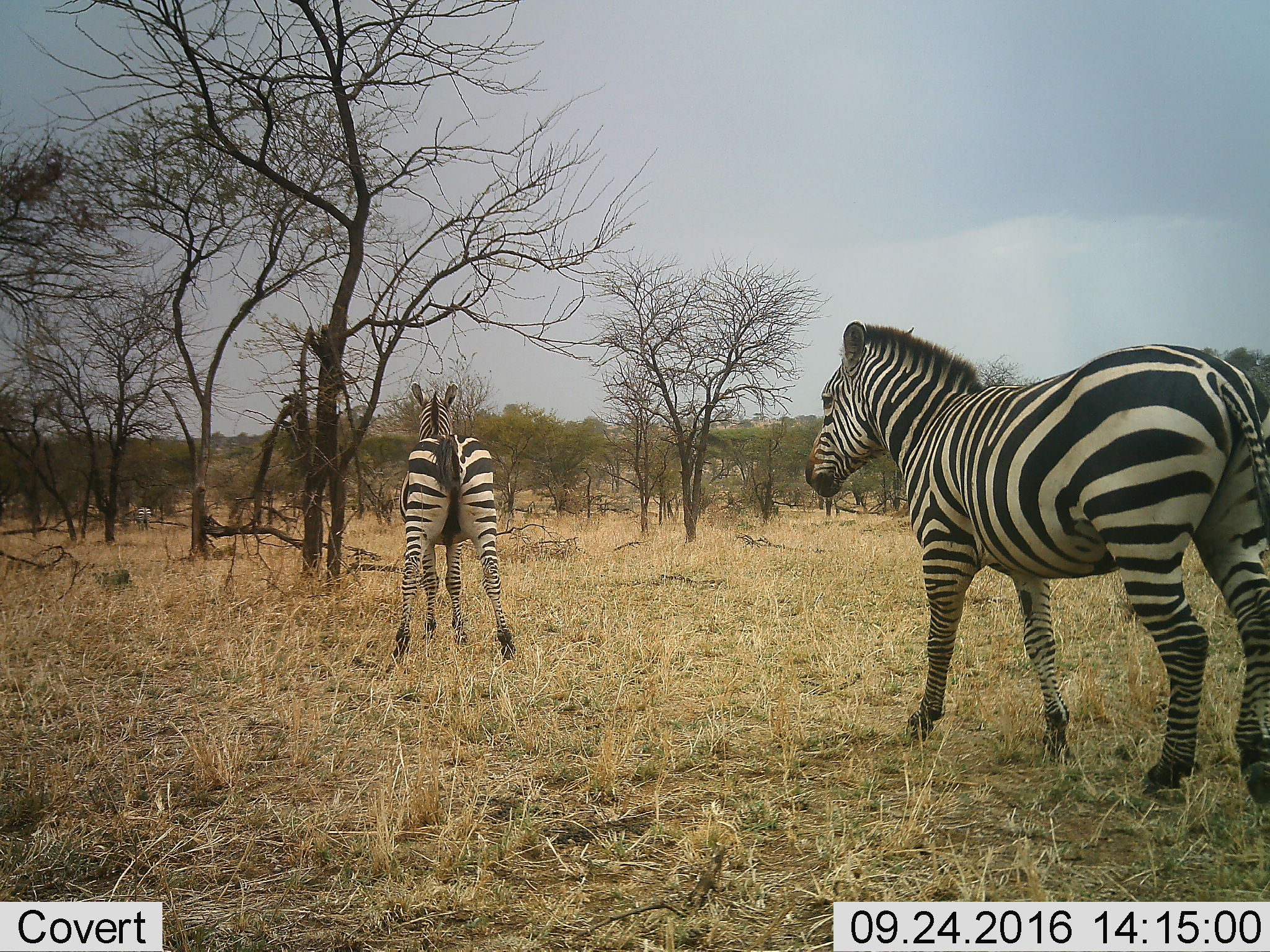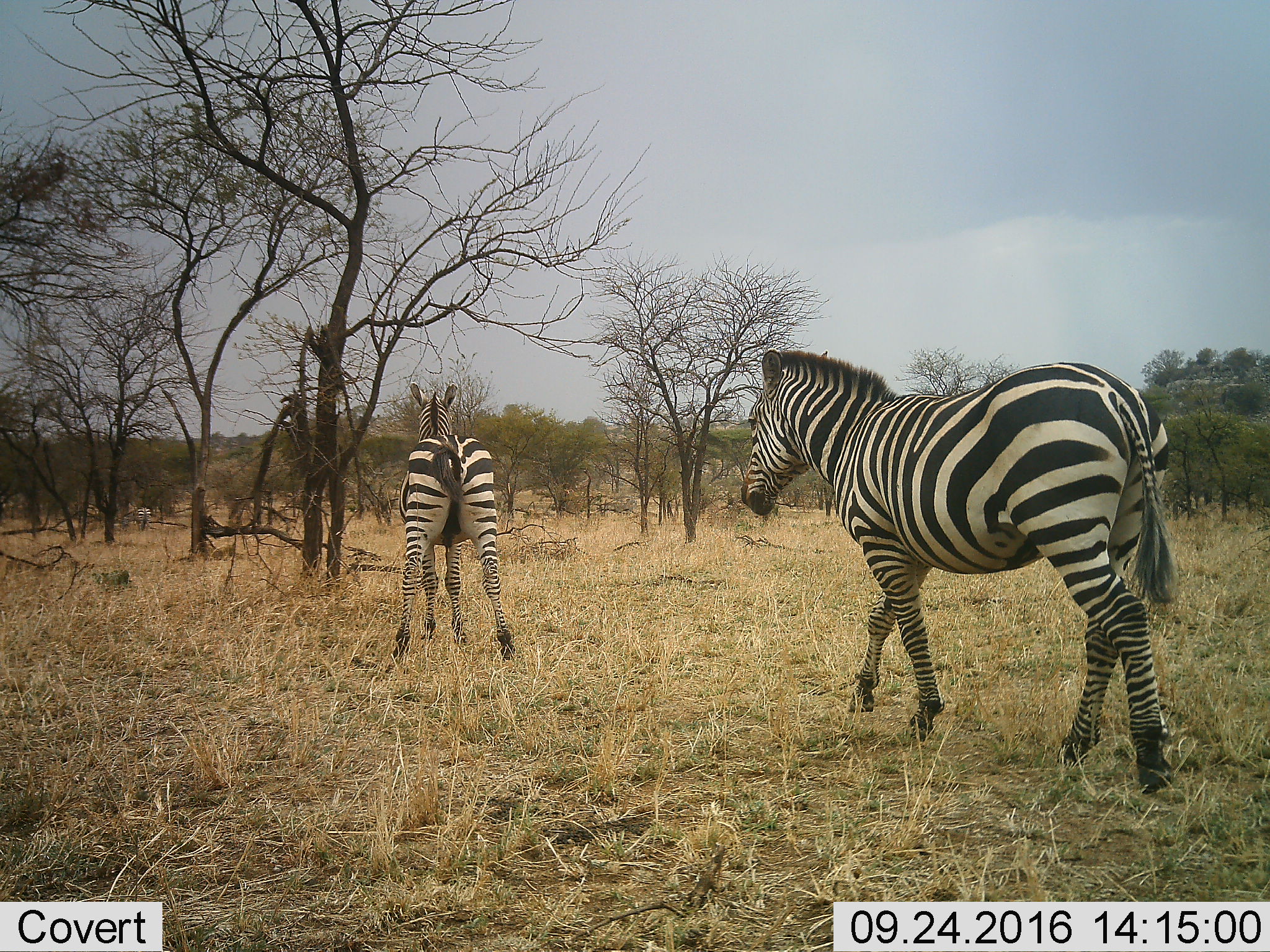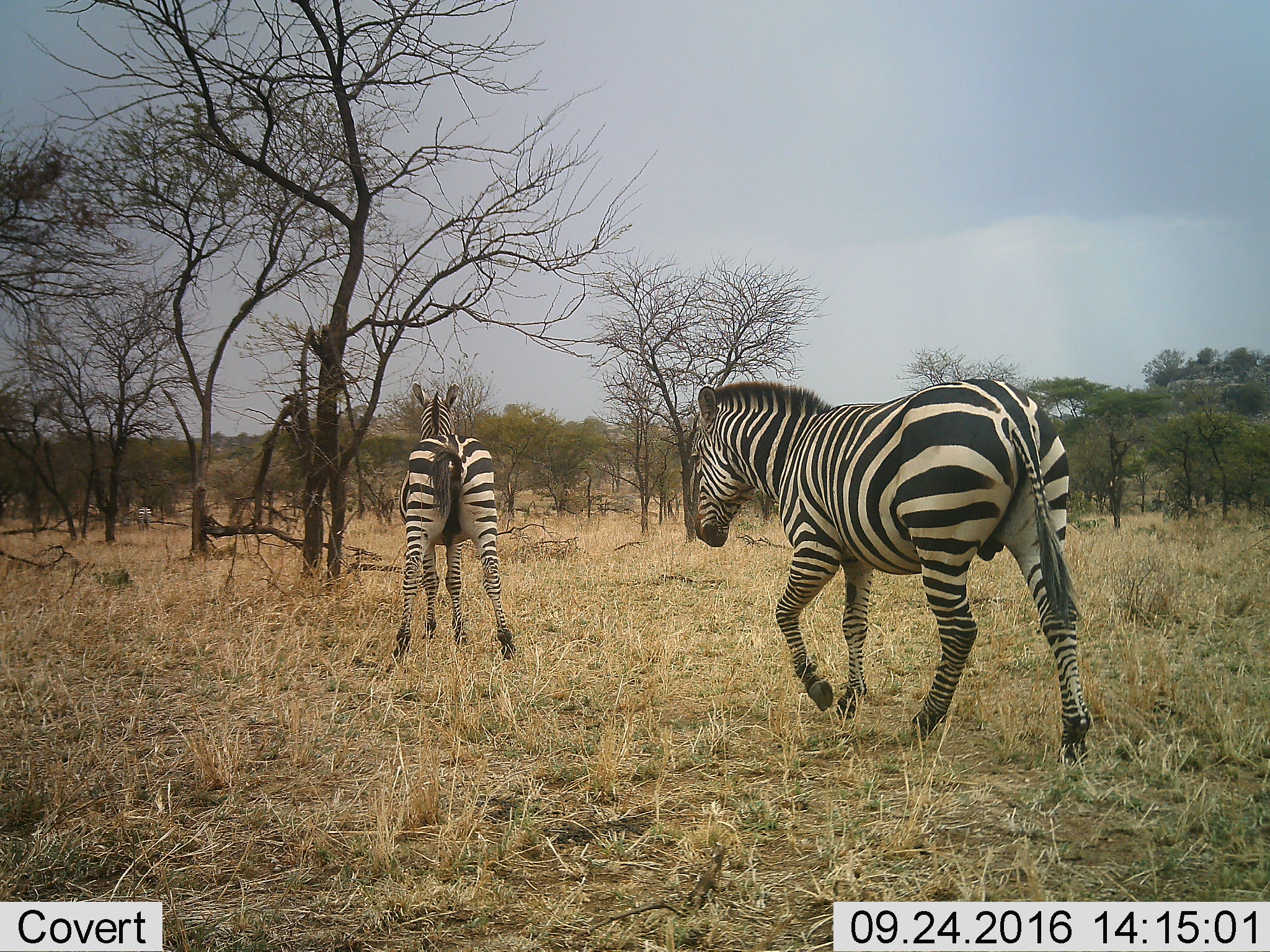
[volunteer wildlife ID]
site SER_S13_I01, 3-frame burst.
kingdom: Animalia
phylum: Chordata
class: Mammalia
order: Perissodactyla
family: Equidae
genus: Equus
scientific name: Equus quagga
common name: plains zebra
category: zebraplains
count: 3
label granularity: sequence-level